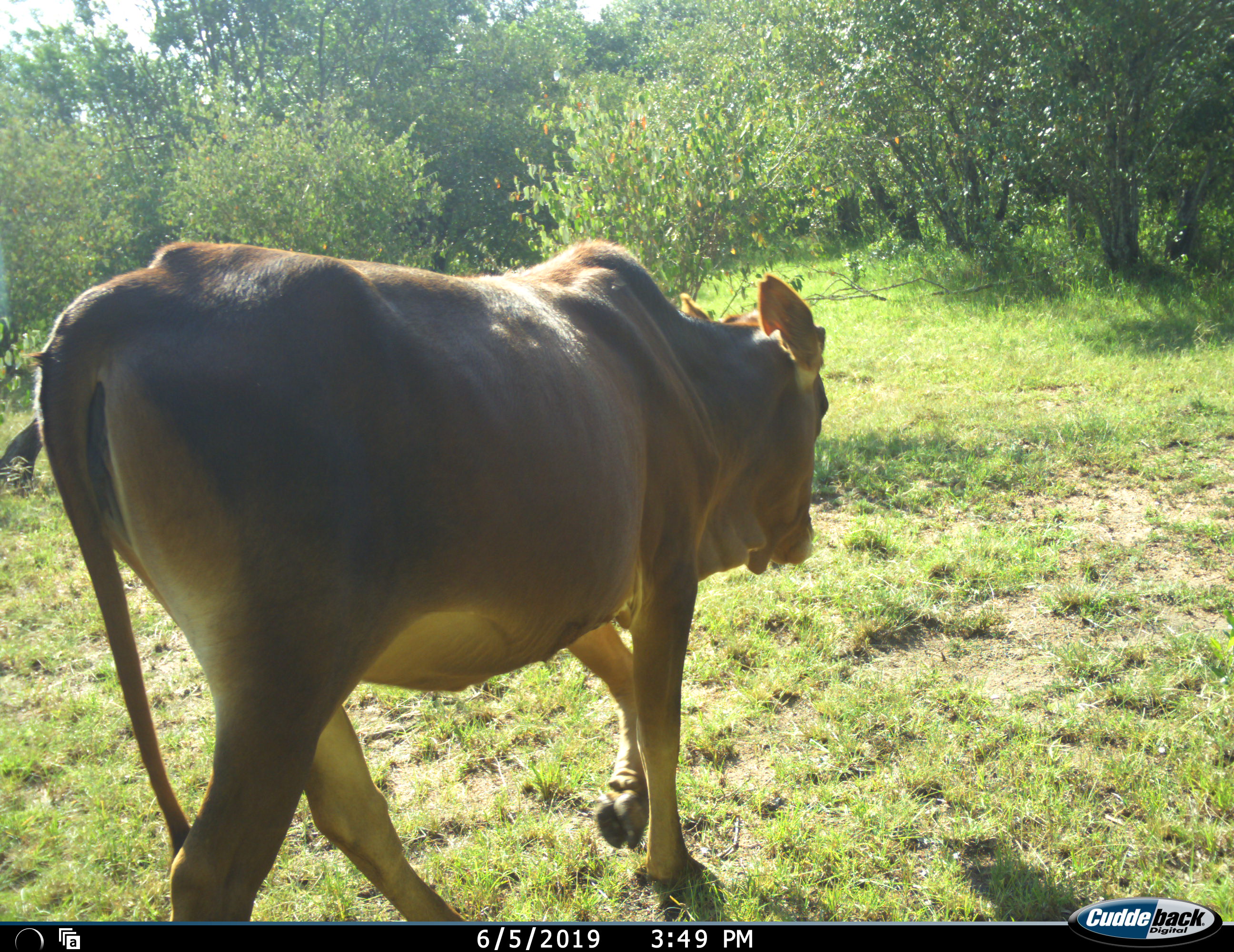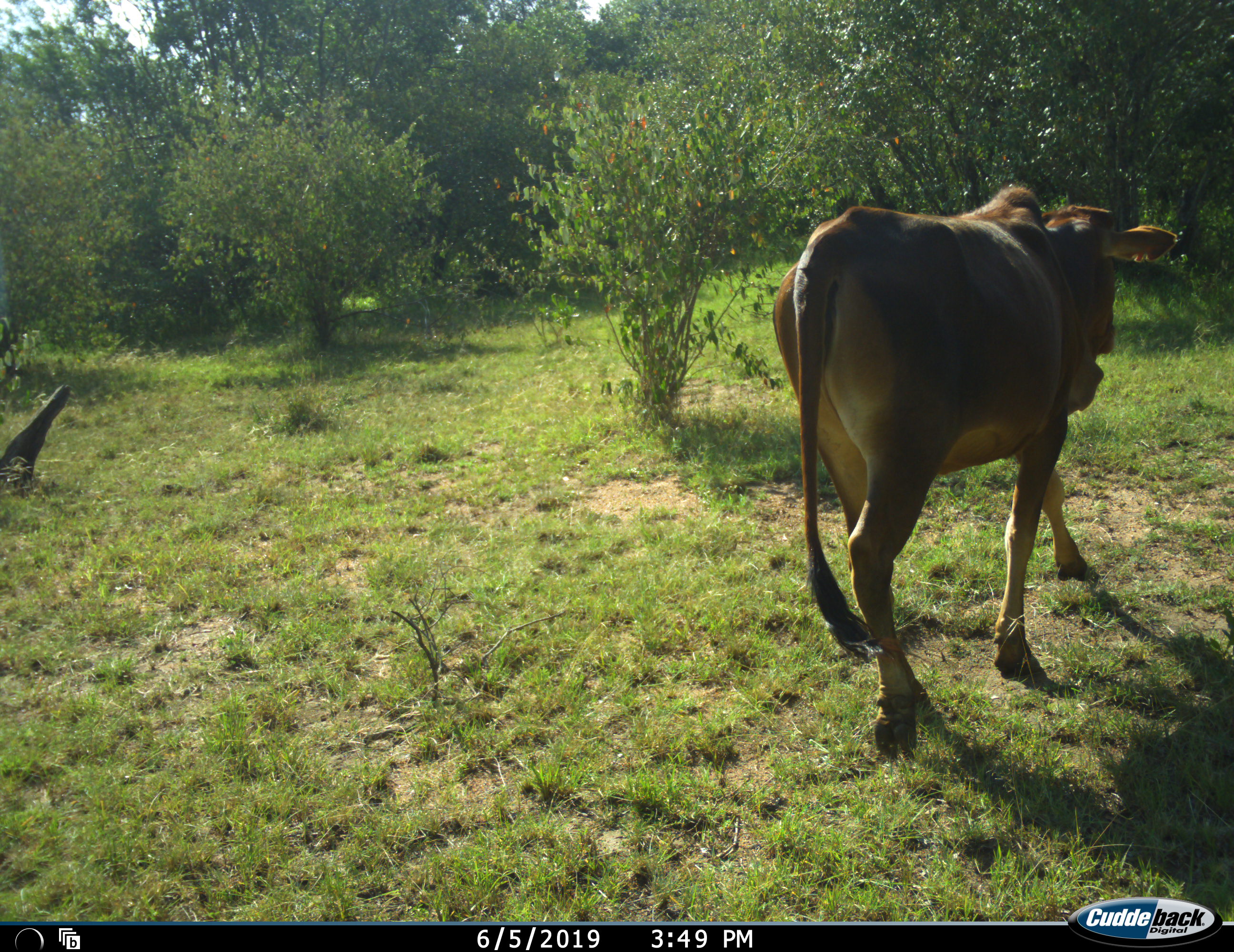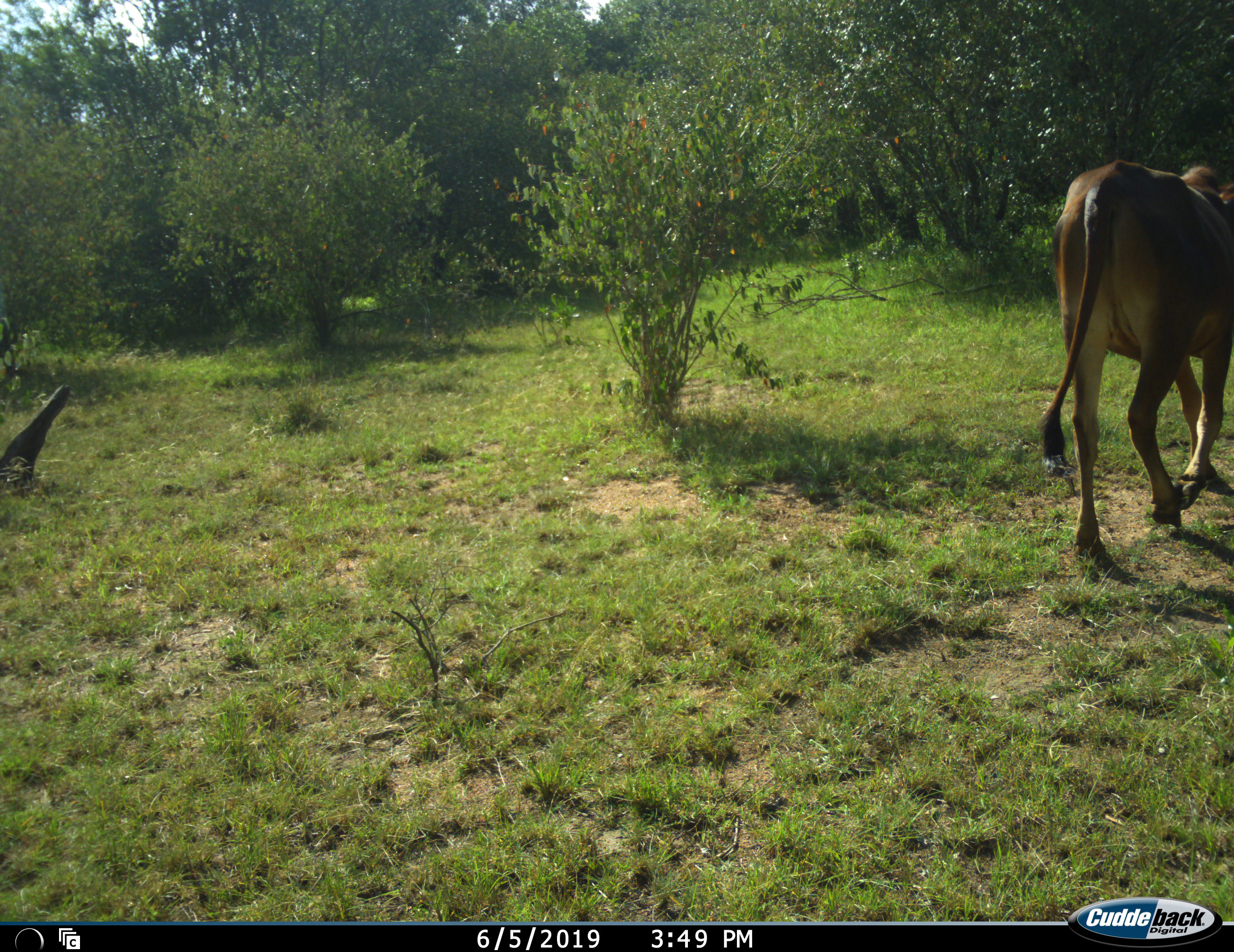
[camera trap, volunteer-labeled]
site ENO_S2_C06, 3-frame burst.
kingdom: Animalia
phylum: Chordata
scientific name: Vertebrata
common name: domestic animal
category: domesticanimal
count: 1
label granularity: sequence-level